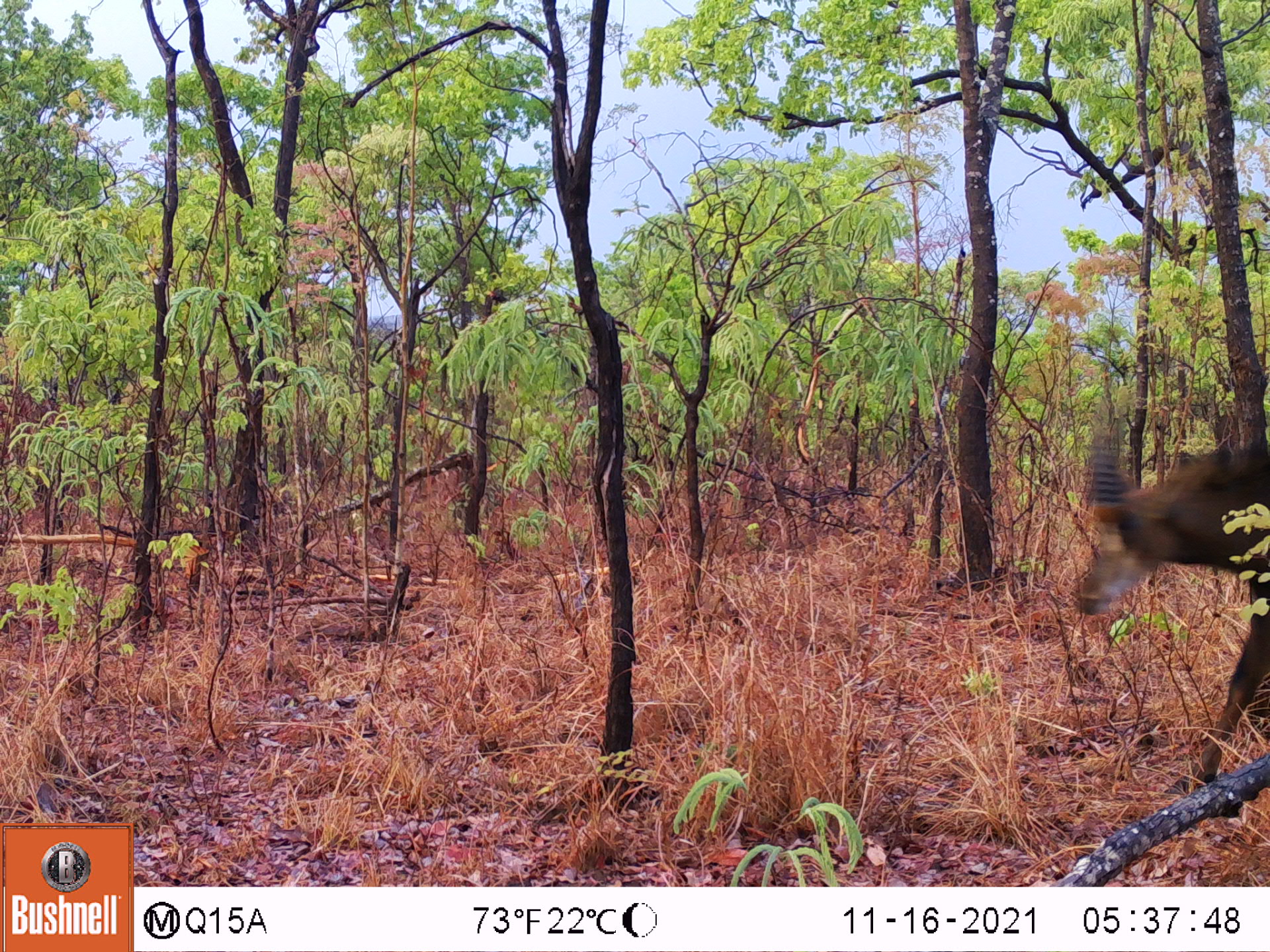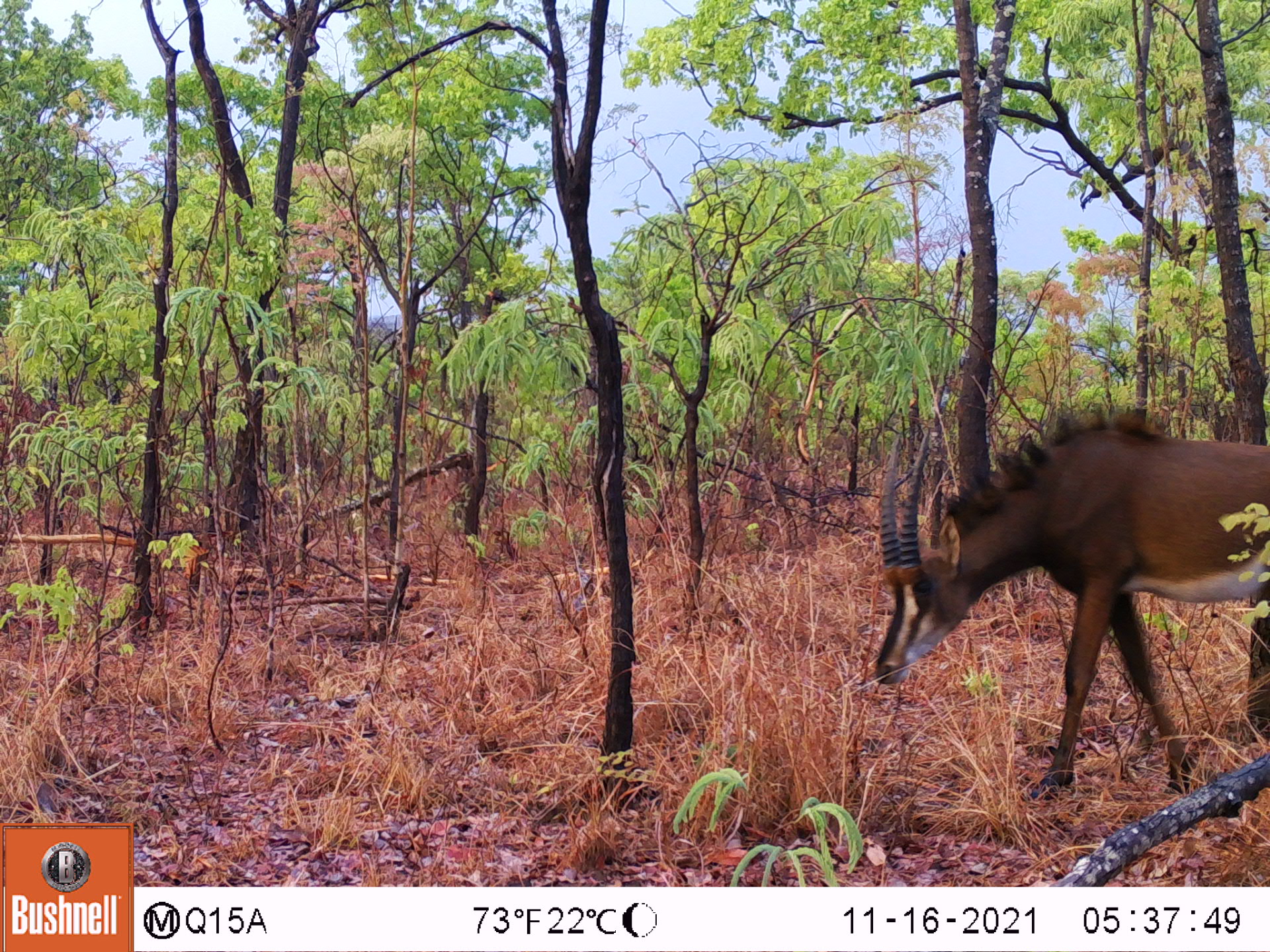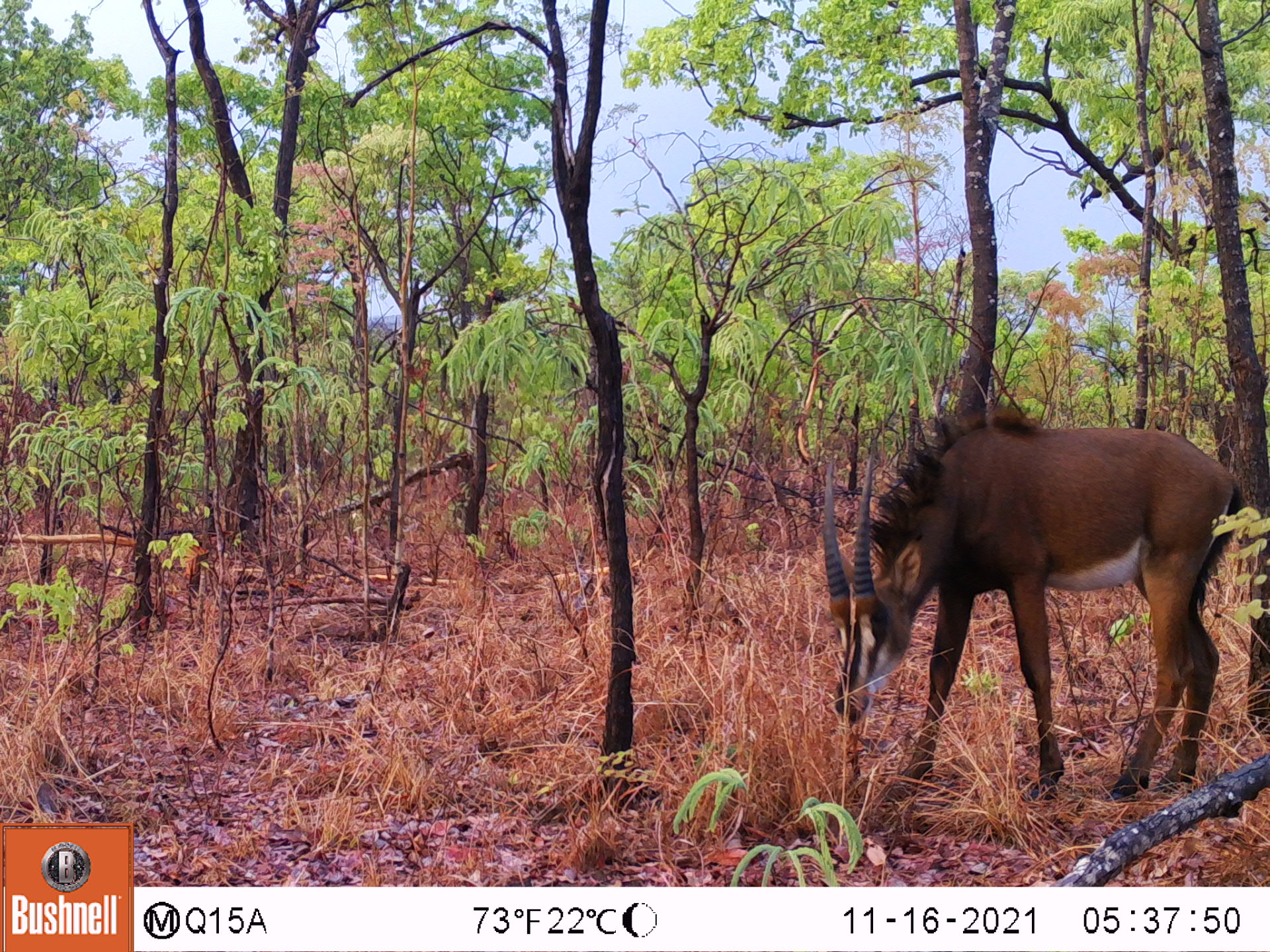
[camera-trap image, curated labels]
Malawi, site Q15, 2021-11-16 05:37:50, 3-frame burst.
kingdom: Animalia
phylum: Chordata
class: Mammalia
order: Artiodactyla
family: Bovidae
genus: Hippotragus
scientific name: Hippotragus niger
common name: sable antelope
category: sable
Sable (sable antelope) (Hippotragus niger), count 1.